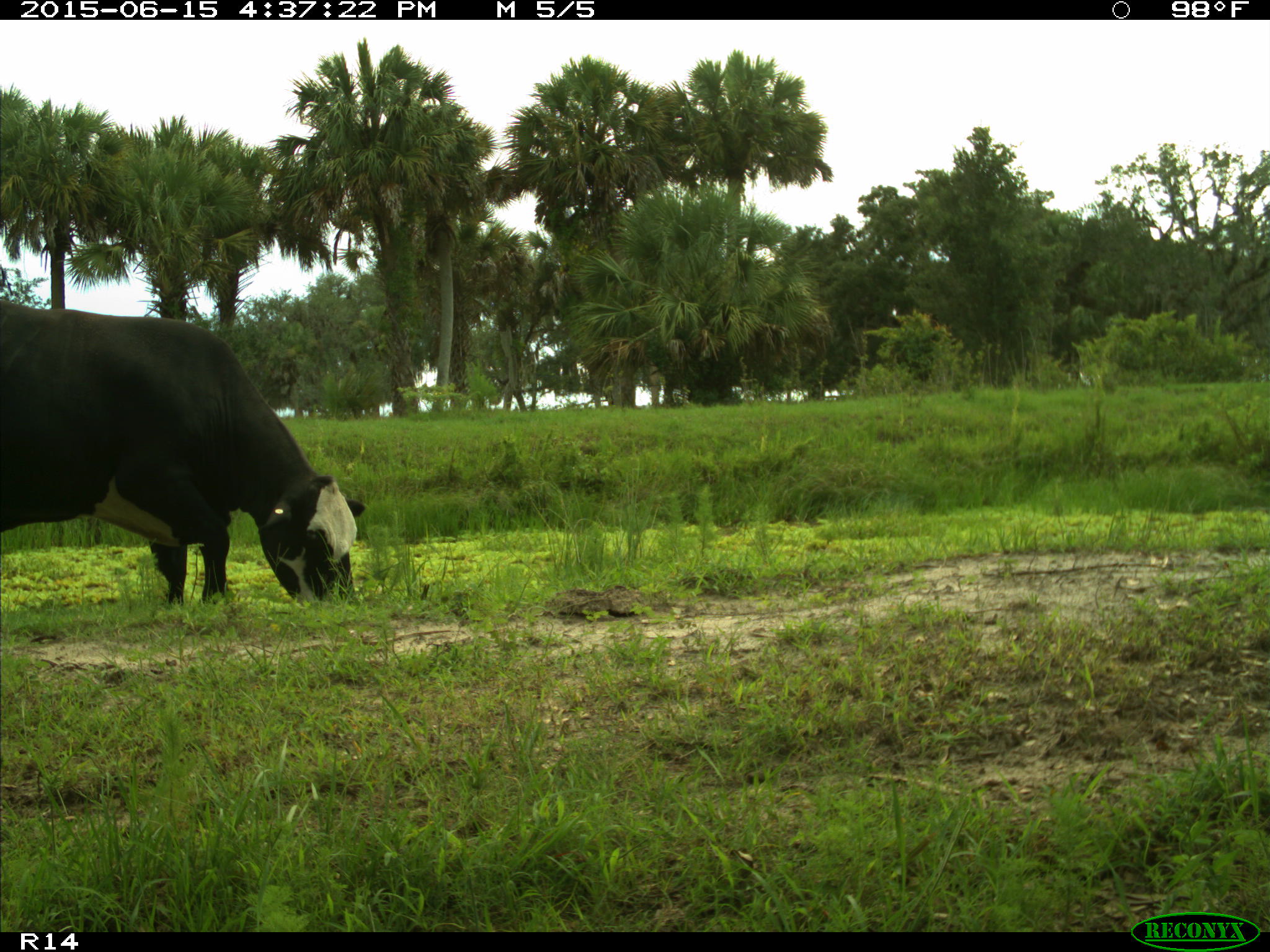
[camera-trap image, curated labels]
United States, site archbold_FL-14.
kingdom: Animalia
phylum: Chordata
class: Mammalia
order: Artiodactyla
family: Bovidae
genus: Bos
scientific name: Bos taurus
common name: domestic cow